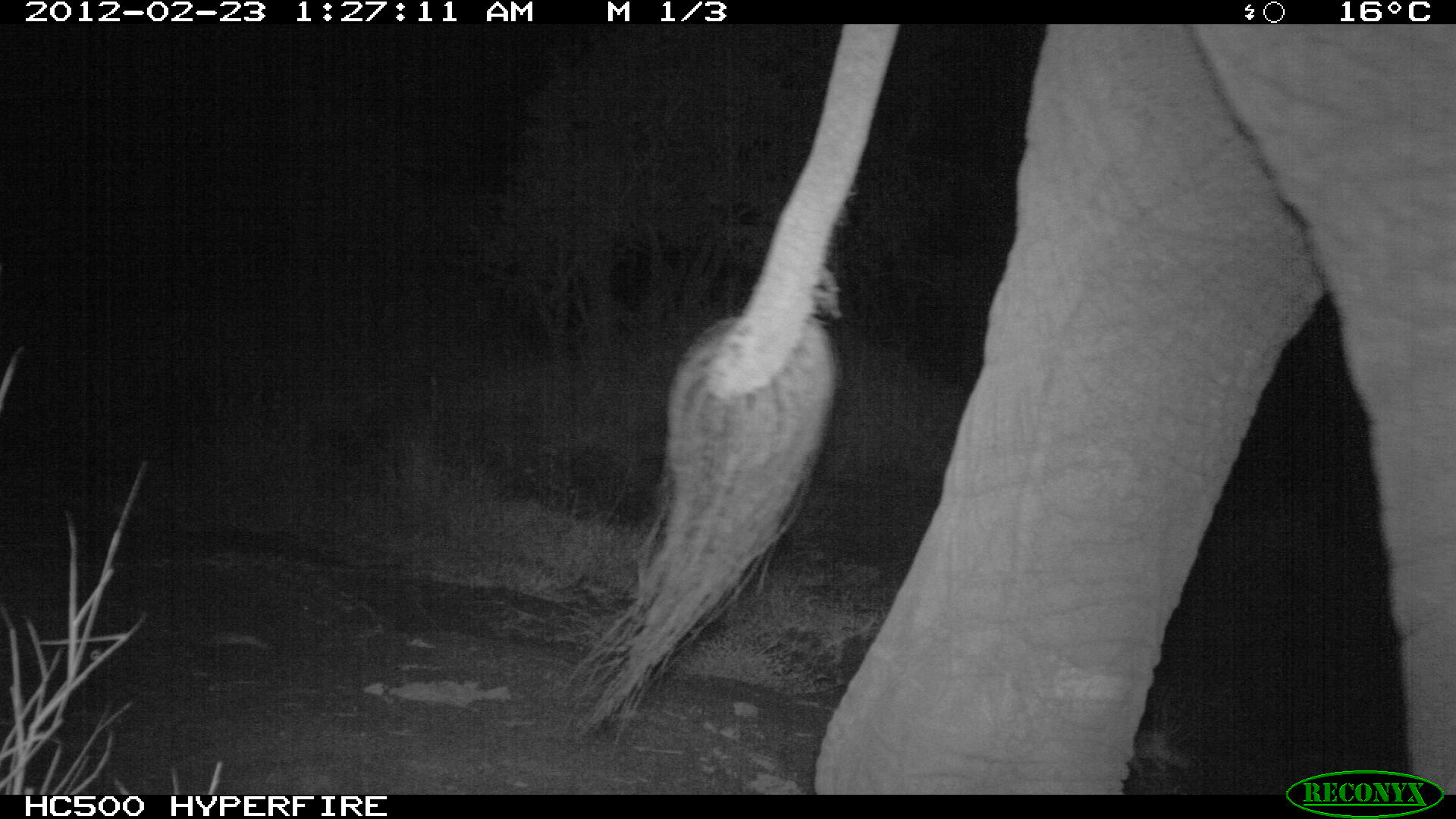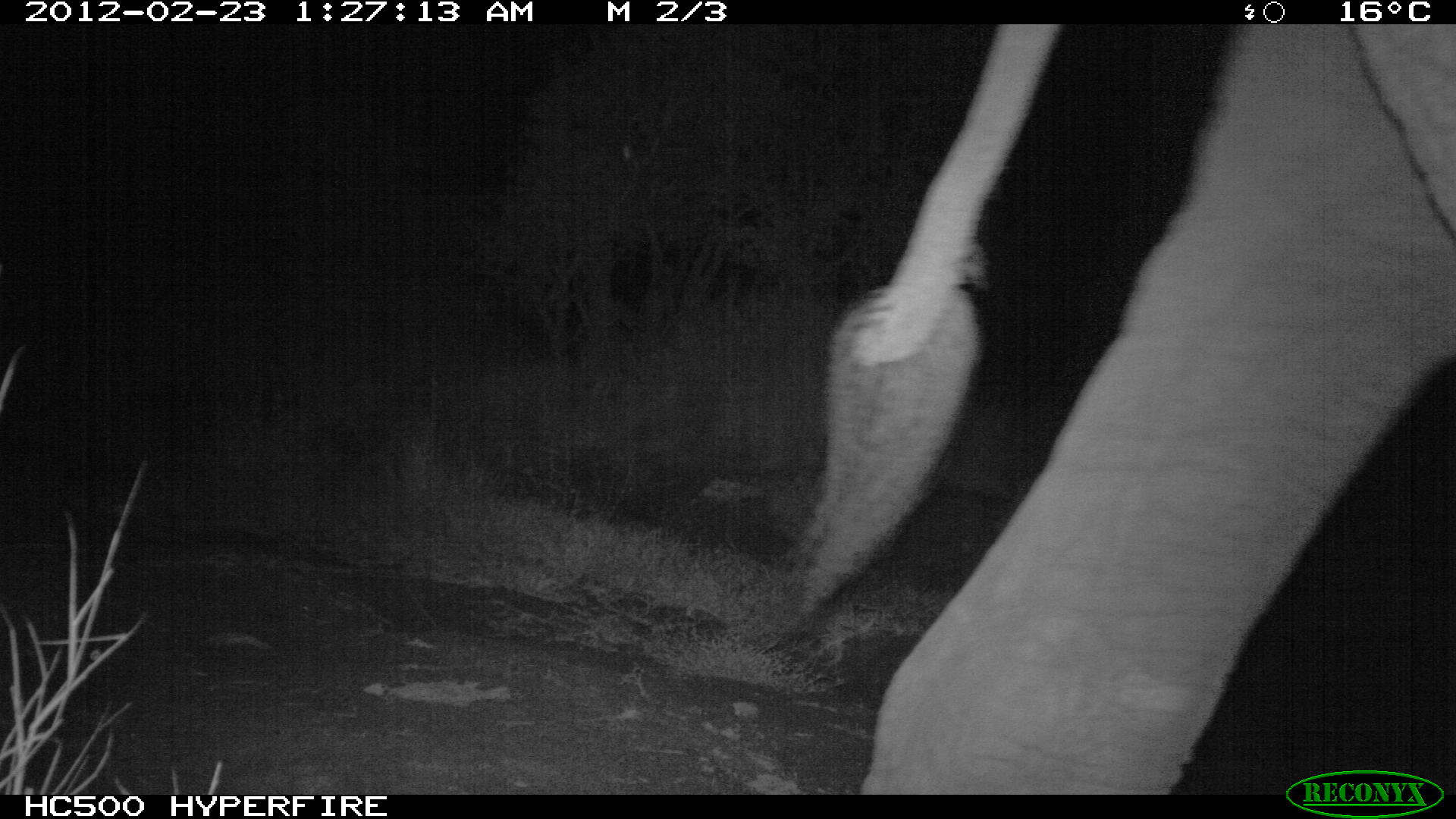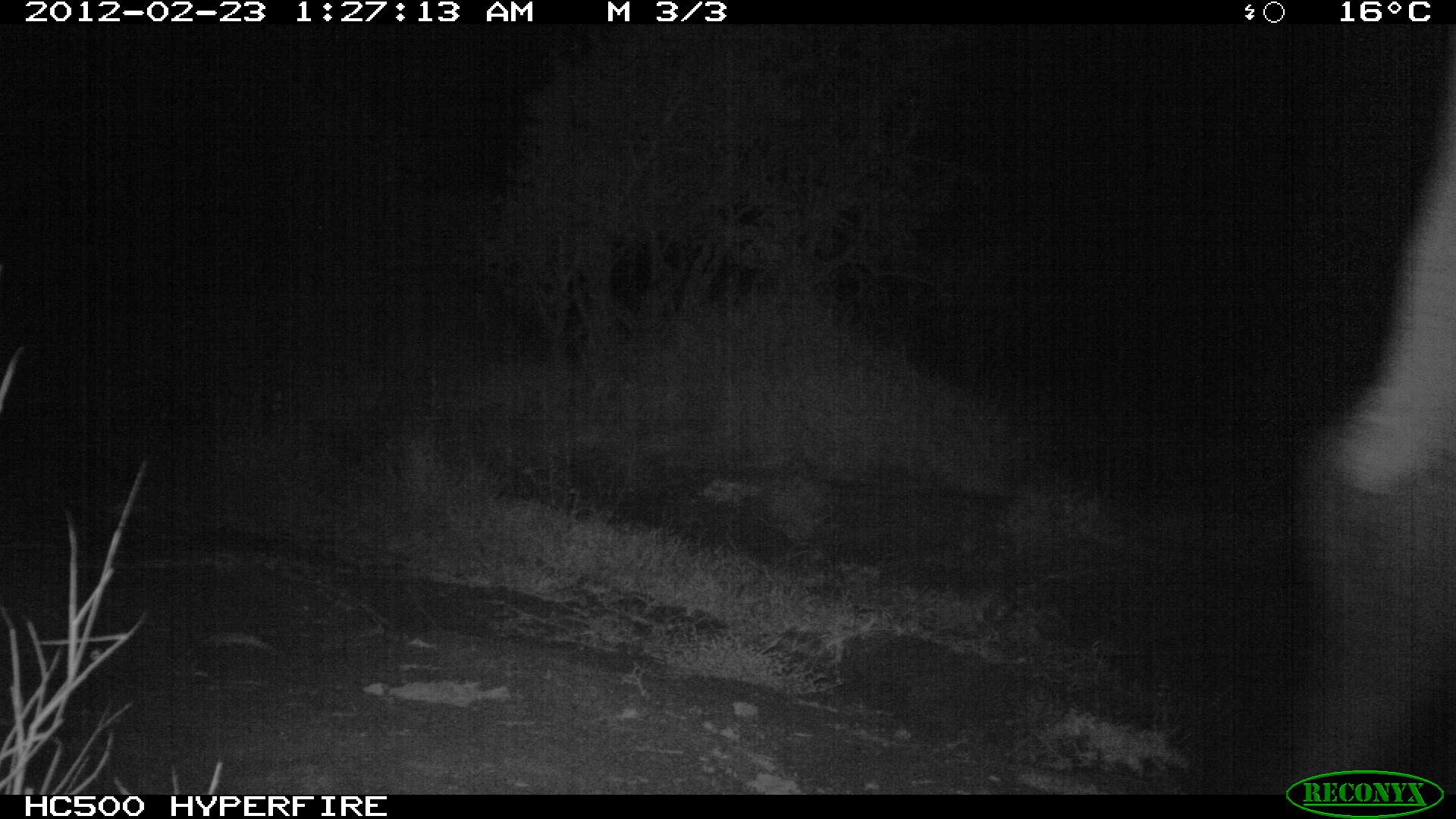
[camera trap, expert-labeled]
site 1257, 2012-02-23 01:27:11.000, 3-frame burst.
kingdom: Animalia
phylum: Chordata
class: Mammalia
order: Proboscidea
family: Elephantidae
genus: Loxodonta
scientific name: Loxodonta africana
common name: african bush elephant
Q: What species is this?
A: Loxodonta africana (african bush elephant).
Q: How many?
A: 1.